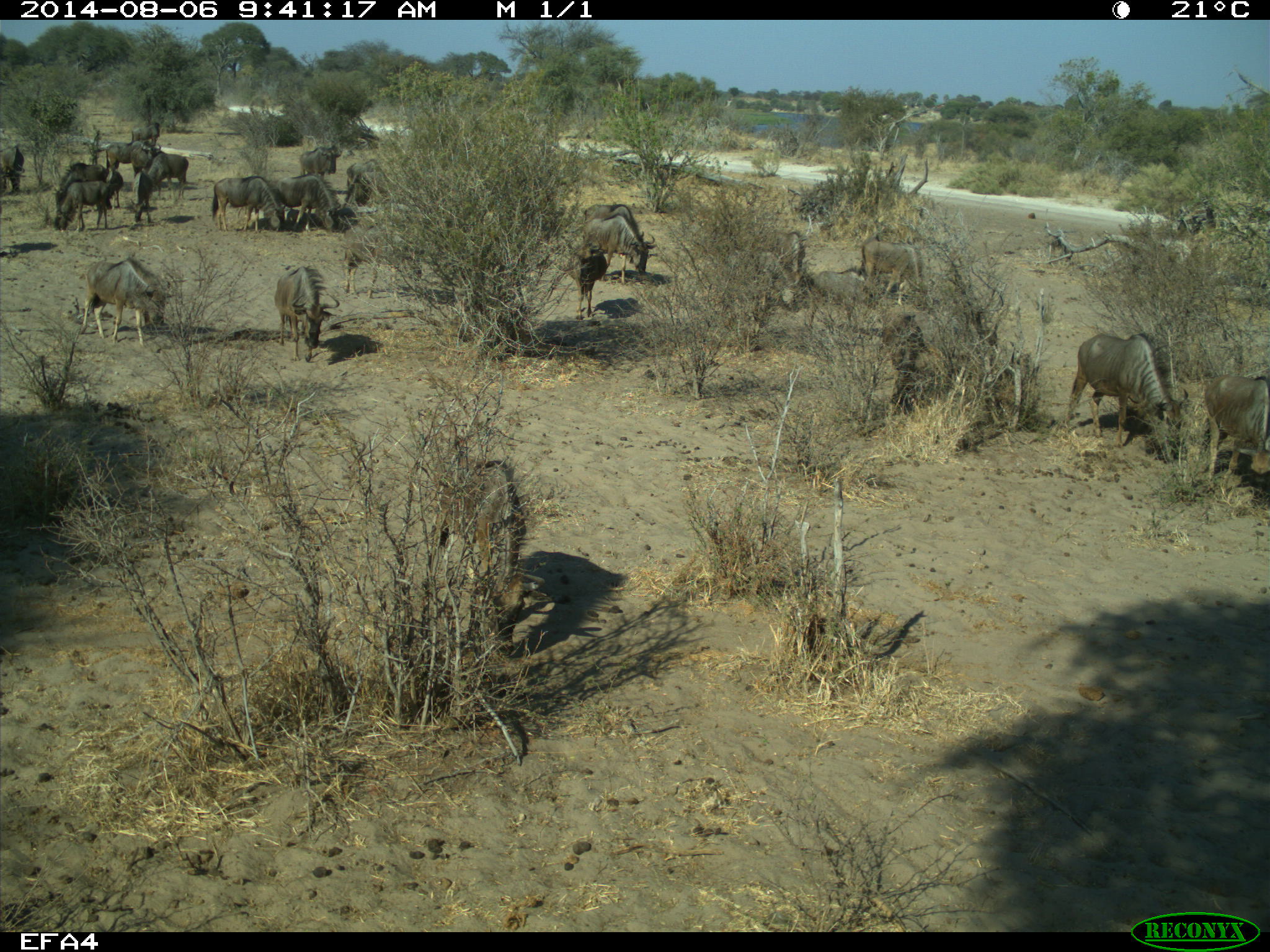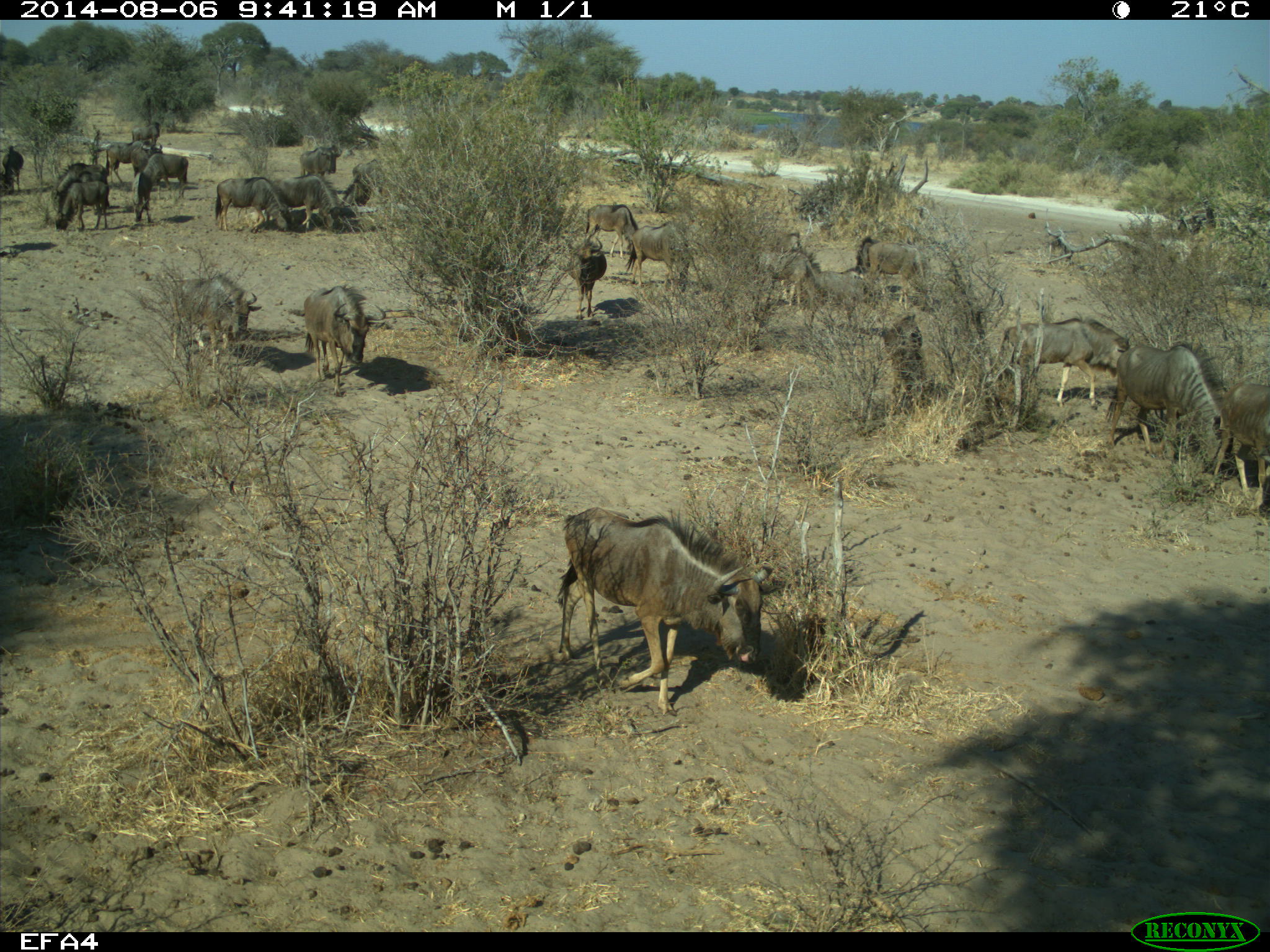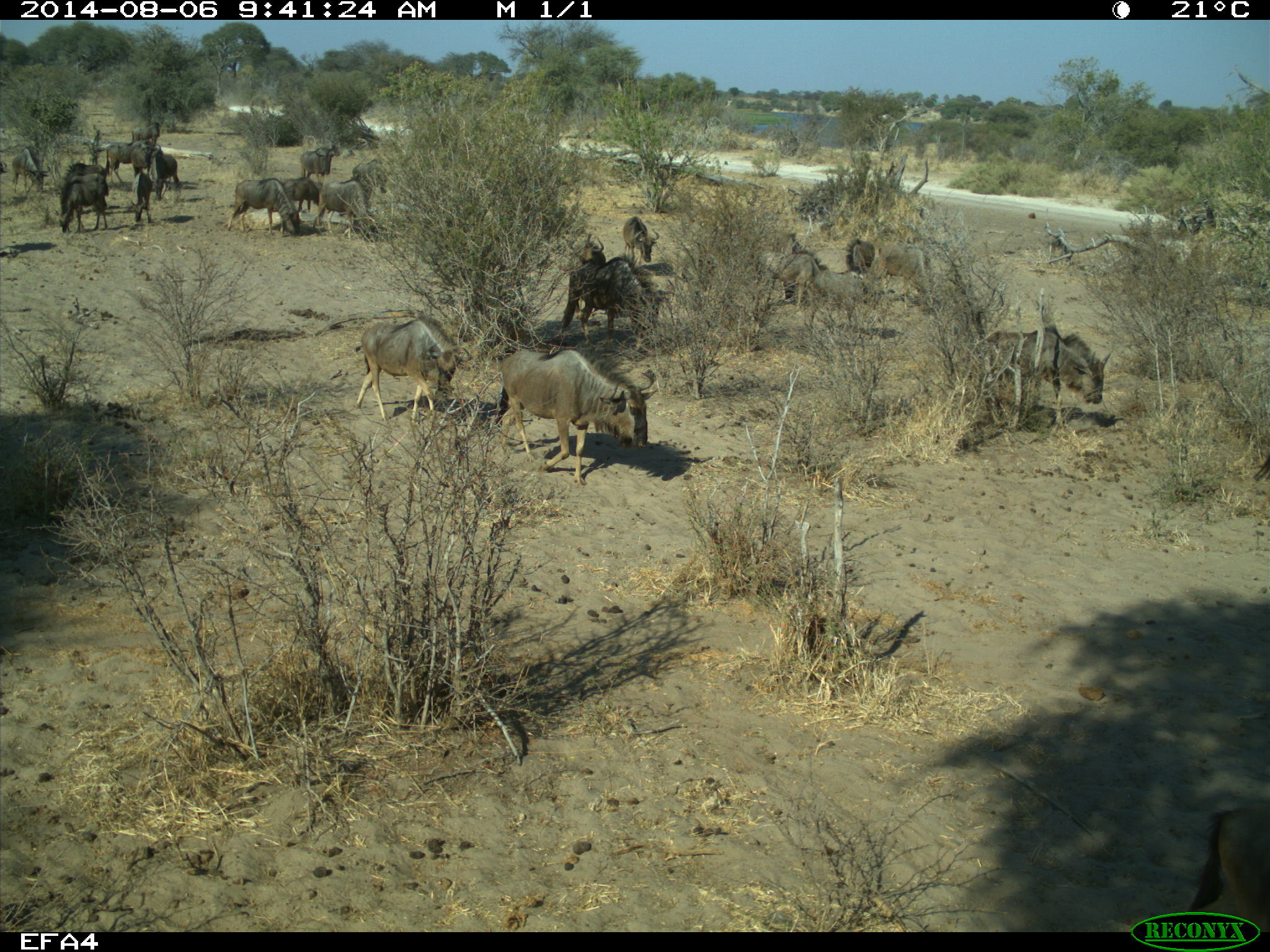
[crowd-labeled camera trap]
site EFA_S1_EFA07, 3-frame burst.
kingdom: Animalia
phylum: Chordata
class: Mammalia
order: Artiodactyla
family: Bovidae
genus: Connochaetes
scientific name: Connochaetes taurinus taurinus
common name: blue wildebeest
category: wildebeestblue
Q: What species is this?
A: Wildebeestblue (blue wildebeest) (Connochaetes taurinus taurinus).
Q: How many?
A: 11-50.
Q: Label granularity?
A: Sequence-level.